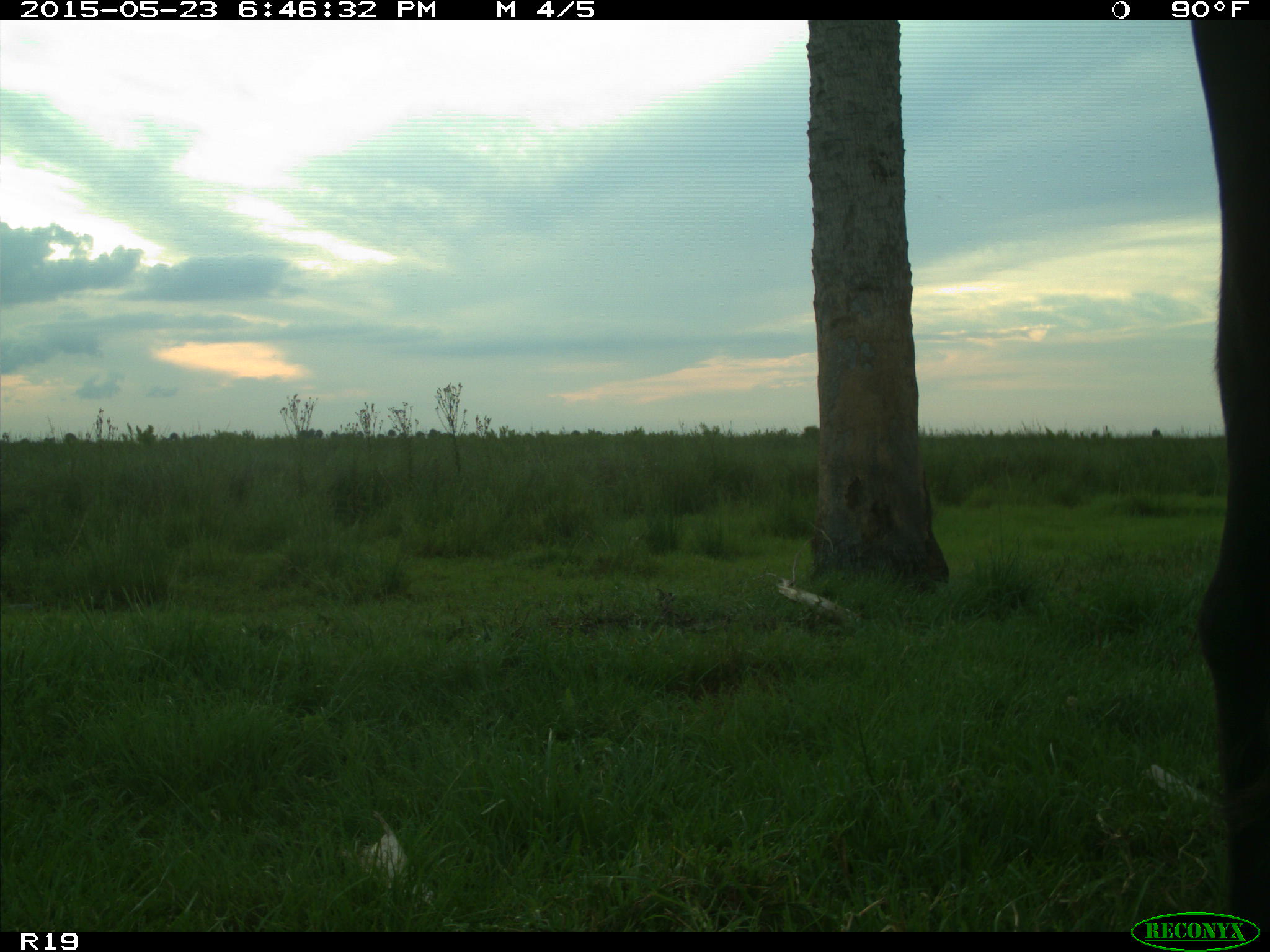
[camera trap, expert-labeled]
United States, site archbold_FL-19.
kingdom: Animalia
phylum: Chordata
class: Mammalia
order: Artiodactyla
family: Bovidae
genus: Bos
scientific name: Bos taurus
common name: domestic cow